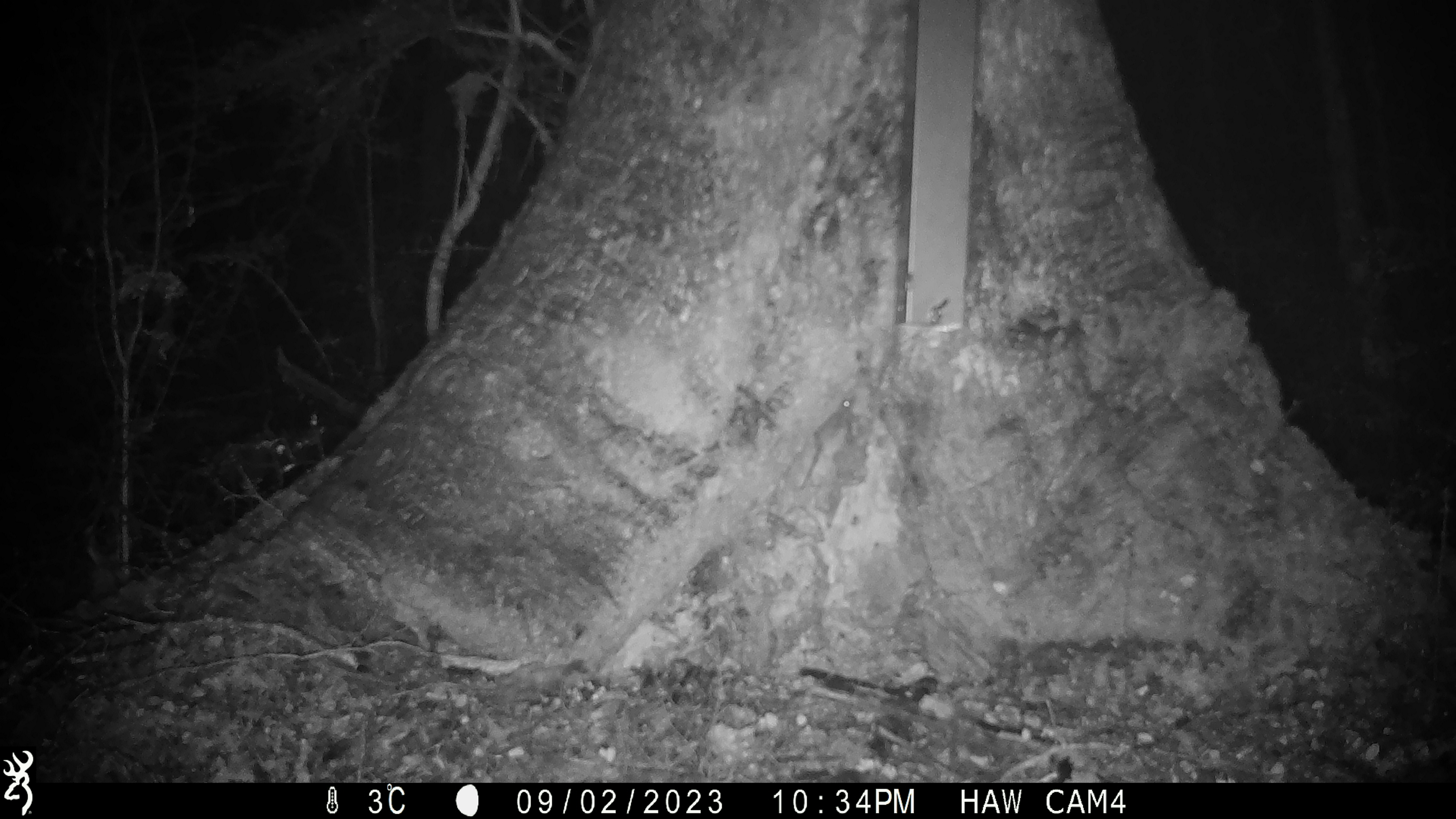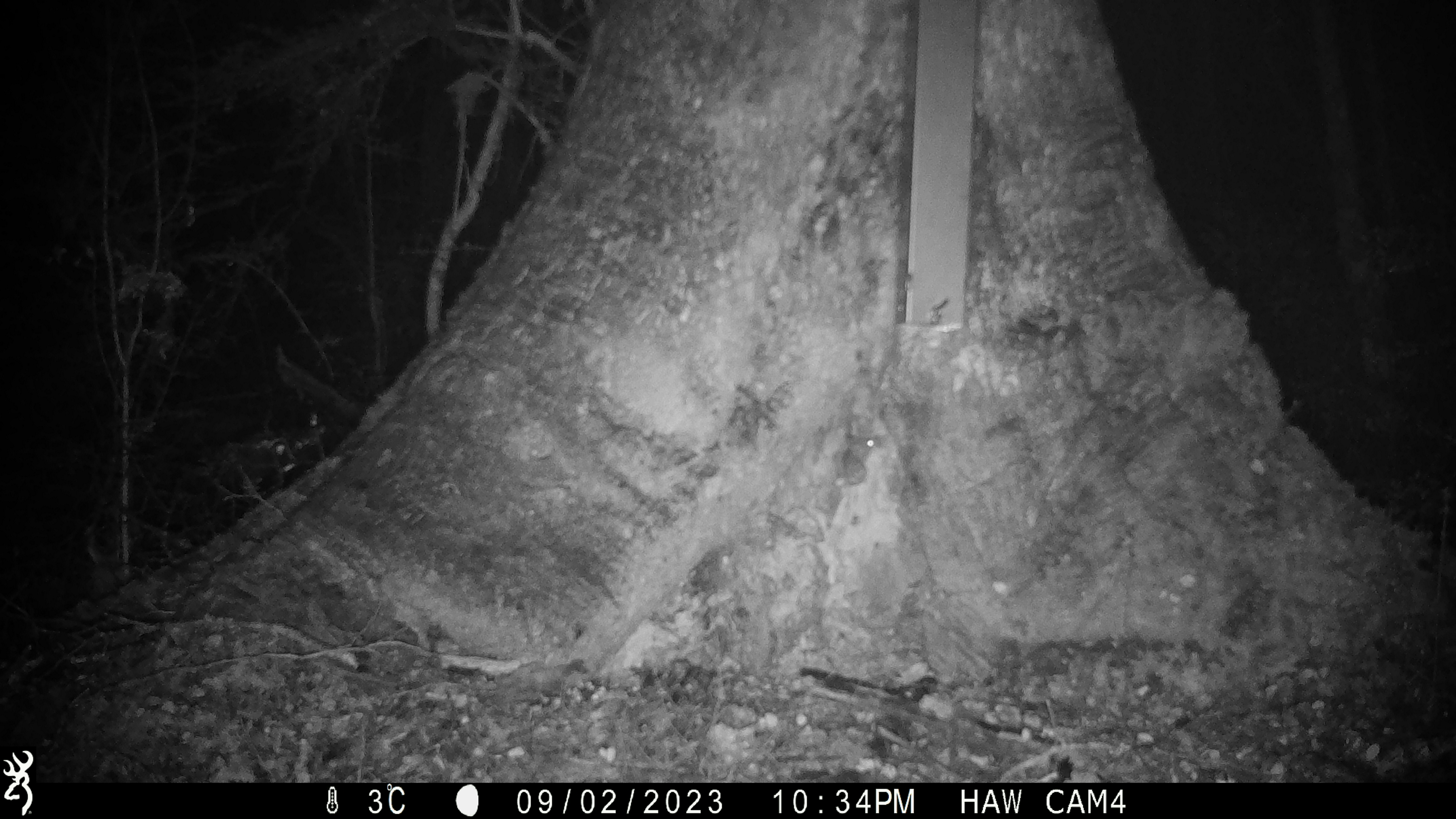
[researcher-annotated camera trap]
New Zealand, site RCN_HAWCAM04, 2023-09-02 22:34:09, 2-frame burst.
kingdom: Animalia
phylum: Chordata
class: Mammalia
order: Rodentia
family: Muridae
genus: Mus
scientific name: Mus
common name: mouse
Mouse (Mus).